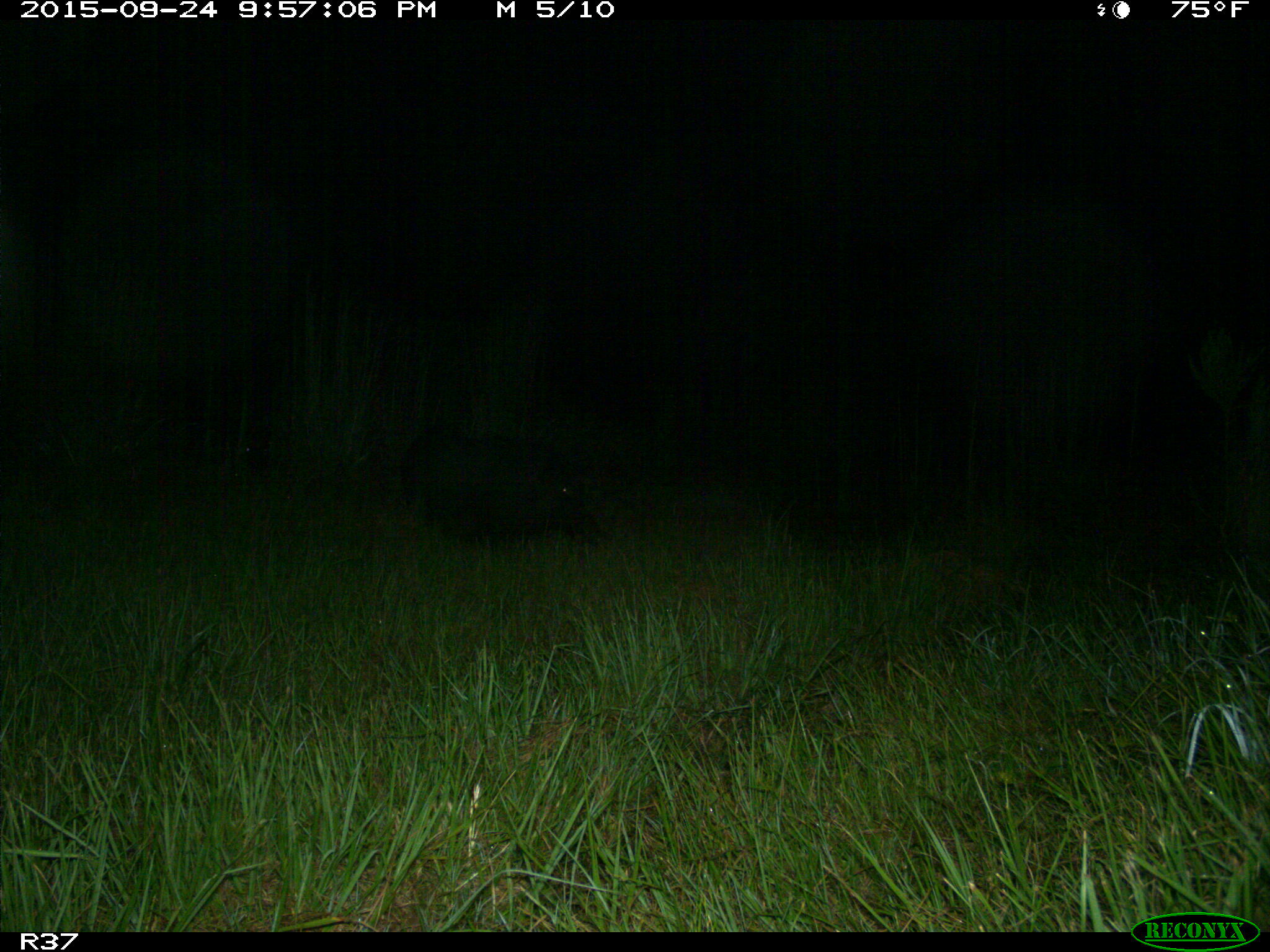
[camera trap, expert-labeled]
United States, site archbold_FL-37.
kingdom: Animalia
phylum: Chordata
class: Mammalia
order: Artiodactyla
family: Suidae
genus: Sus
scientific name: Sus scrofa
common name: wild boar